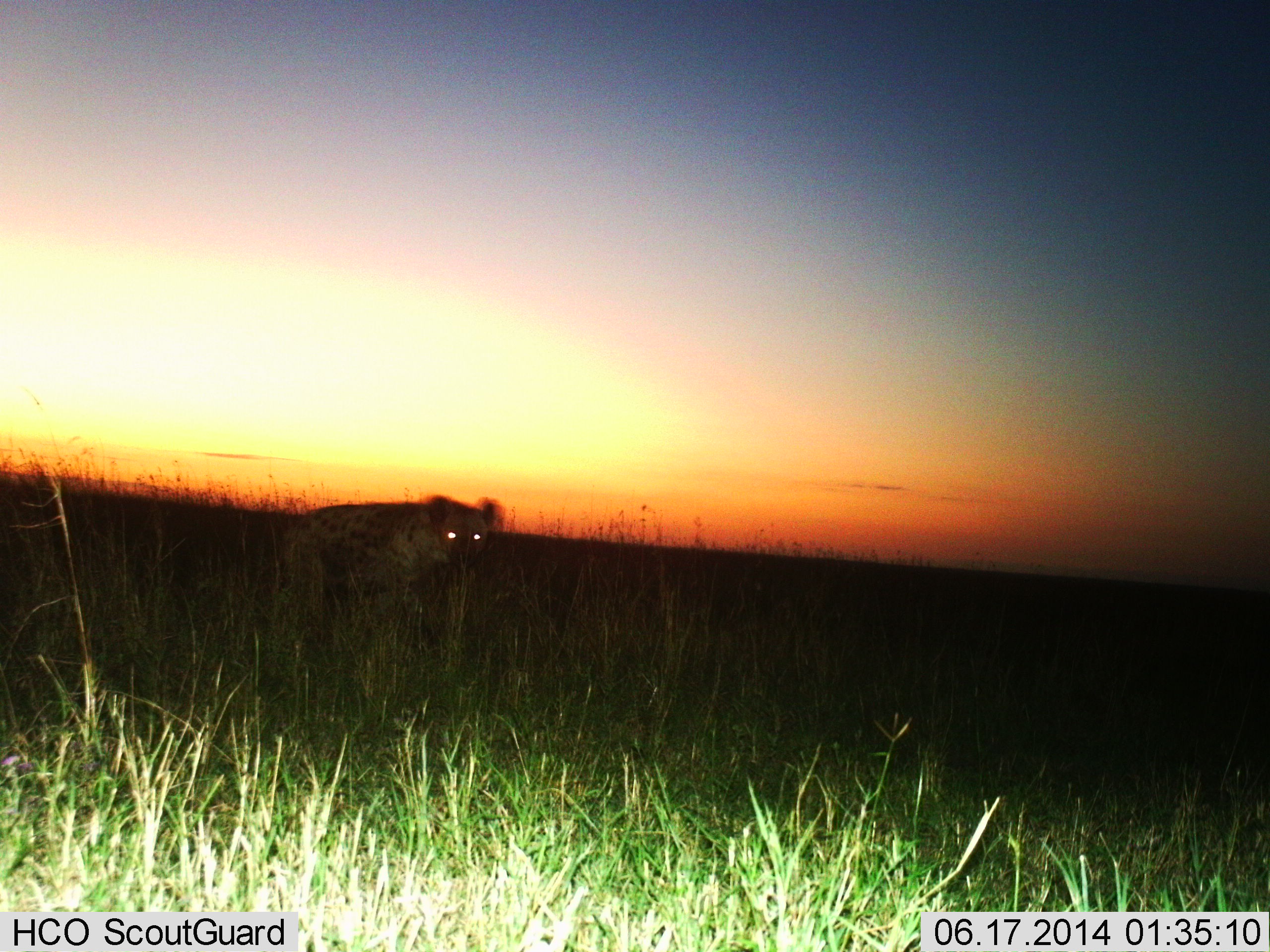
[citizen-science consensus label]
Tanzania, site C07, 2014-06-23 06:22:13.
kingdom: Animalia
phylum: Chordata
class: Mammalia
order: Carnivora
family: Hyaenidae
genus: Crocuta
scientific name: Crocuta crocuta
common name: spotted hyena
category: hyenaspotted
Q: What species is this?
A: Hyenaspotted (spotted hyena) (Crocuta crocuta).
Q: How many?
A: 1.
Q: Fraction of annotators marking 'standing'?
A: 30%.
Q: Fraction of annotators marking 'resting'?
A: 0%.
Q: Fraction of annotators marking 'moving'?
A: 70%.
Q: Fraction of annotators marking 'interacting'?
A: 0%.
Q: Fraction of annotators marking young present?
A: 0%.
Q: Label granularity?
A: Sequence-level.